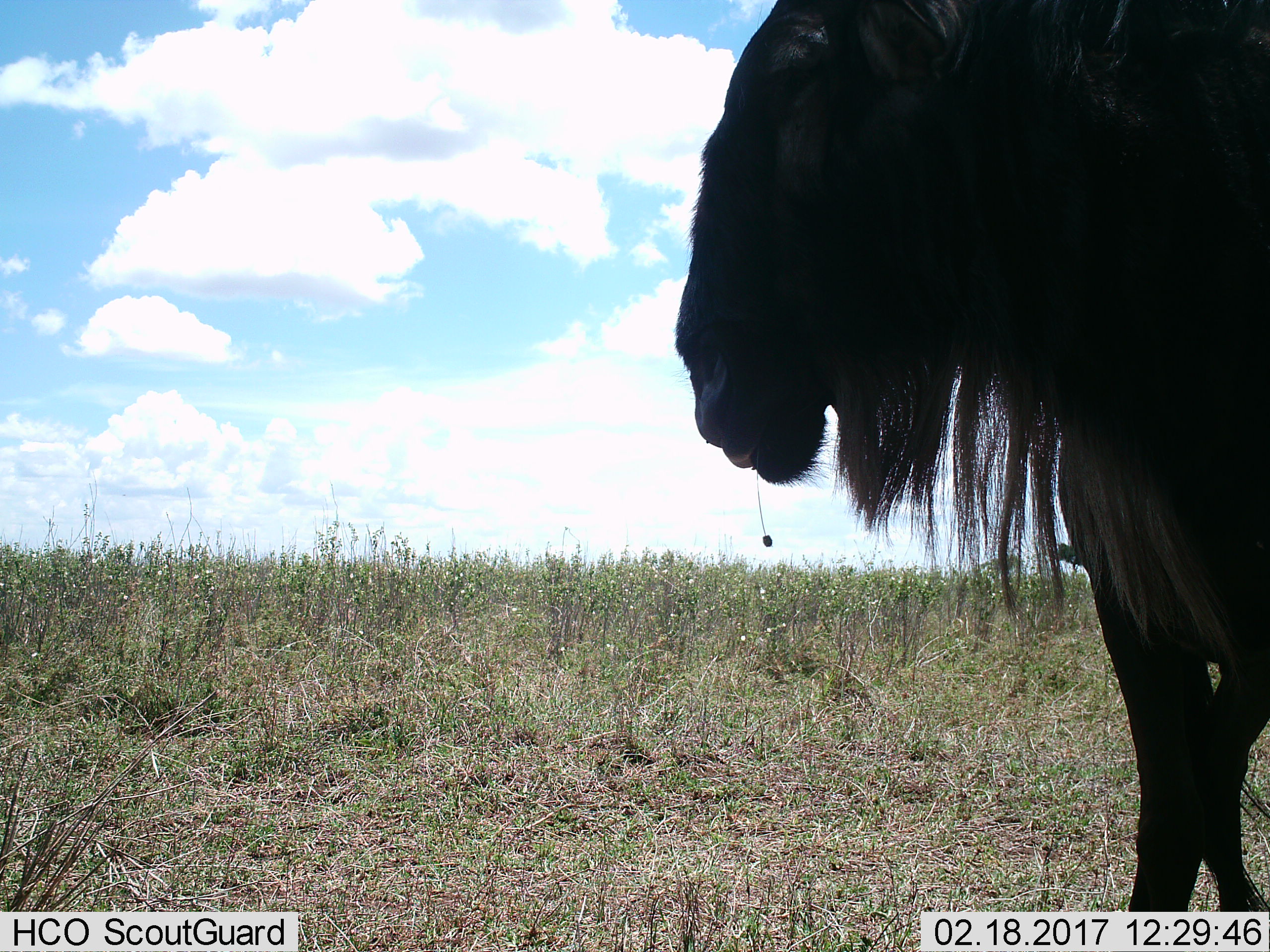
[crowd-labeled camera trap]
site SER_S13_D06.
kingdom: Animalia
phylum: Chordata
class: Mammalia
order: Artiodactyla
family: Bovidae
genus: Connochaetes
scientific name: Connochaetes taurinus taurinus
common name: blue wildebeest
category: wildebeestblue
Wildebeestblue (blue wildebeest) (Connochaetes taurinus taurinus), count 1. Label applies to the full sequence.